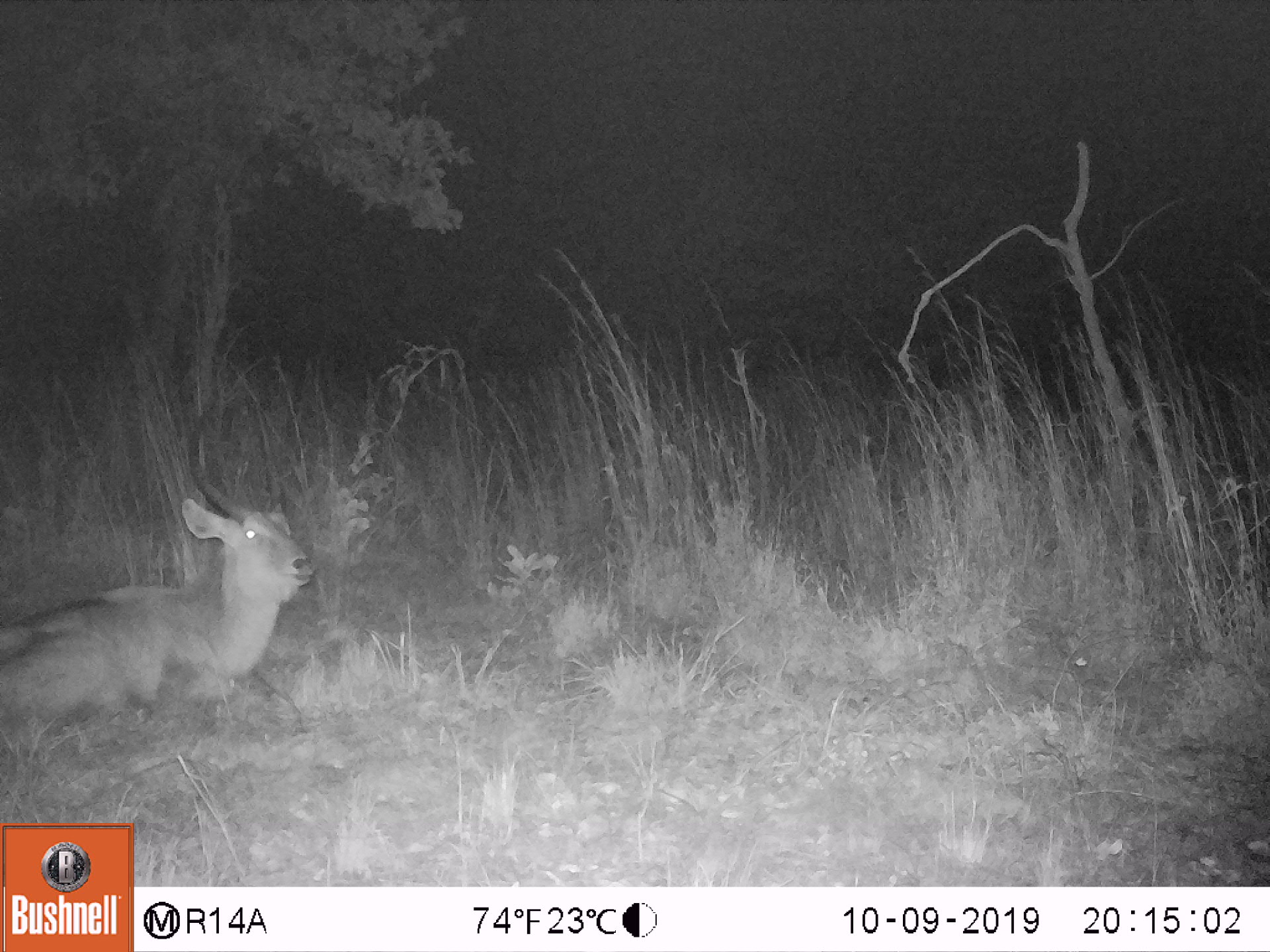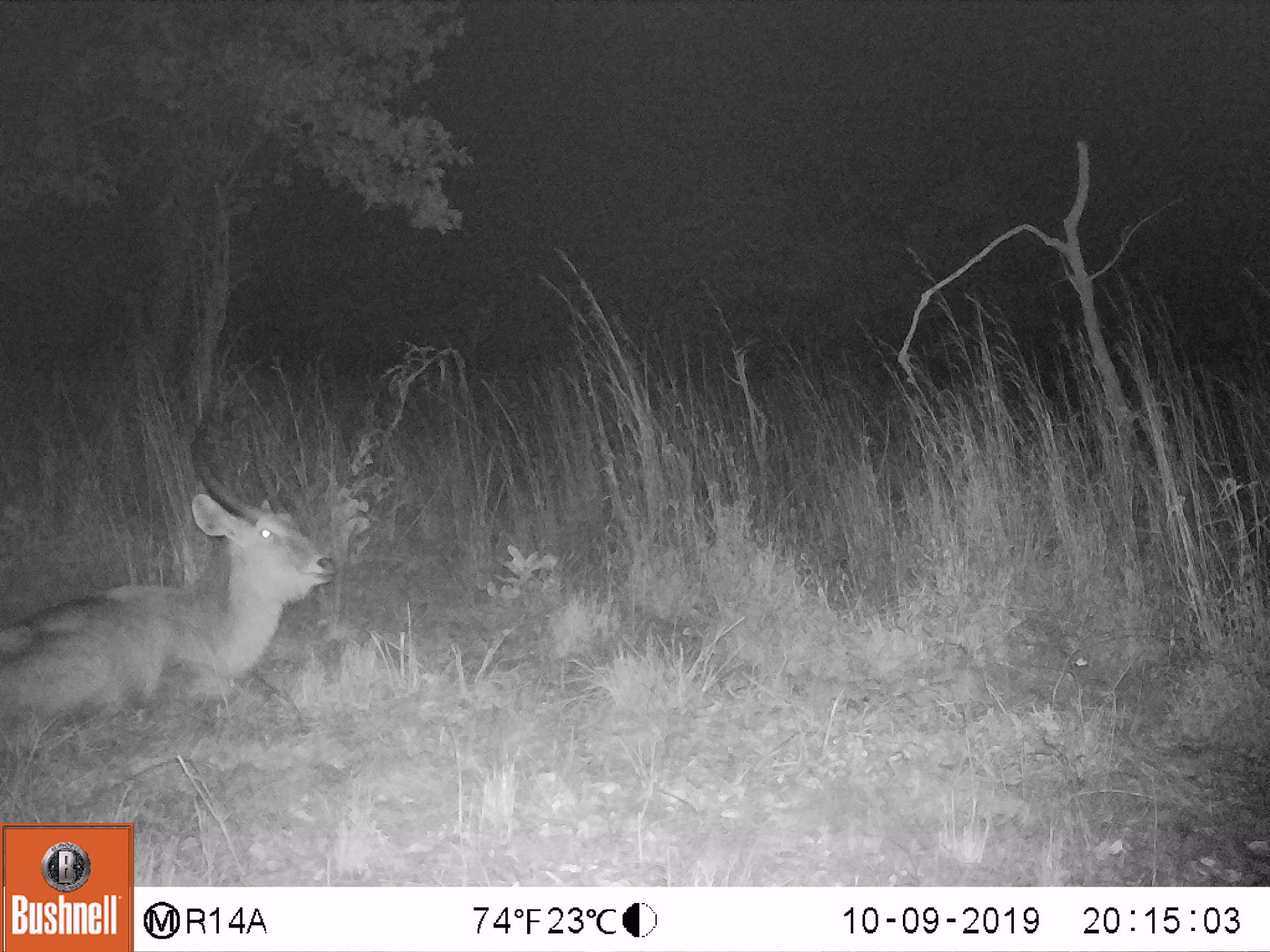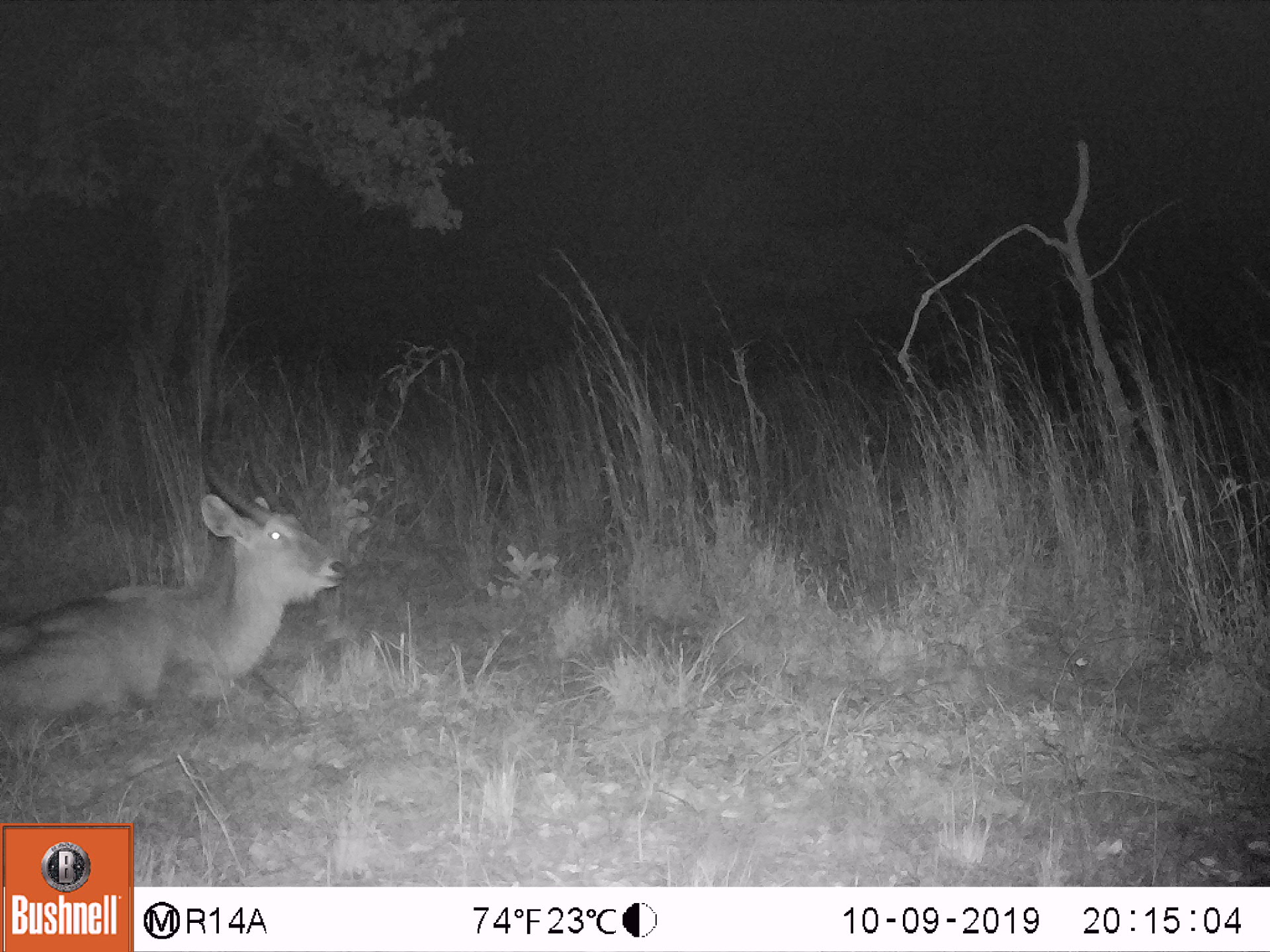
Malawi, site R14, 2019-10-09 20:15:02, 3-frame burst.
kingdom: Animalia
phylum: Chordata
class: Mammalia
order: Artiodactyla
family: Bovidae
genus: Kobus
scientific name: Kobus ellipsiprymnus ellipsiprymnus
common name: common waterbuck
Common waterbuck (Kobus ellipsiprymnus ellipsiprymnus), count 1.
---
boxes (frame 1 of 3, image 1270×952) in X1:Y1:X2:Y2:
common waterbuck: 5:407:312:744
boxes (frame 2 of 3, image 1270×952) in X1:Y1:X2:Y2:
common waterbuck: 3:417:330:739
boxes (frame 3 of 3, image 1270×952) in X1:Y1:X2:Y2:
common waterbuck: 7:429:339:737